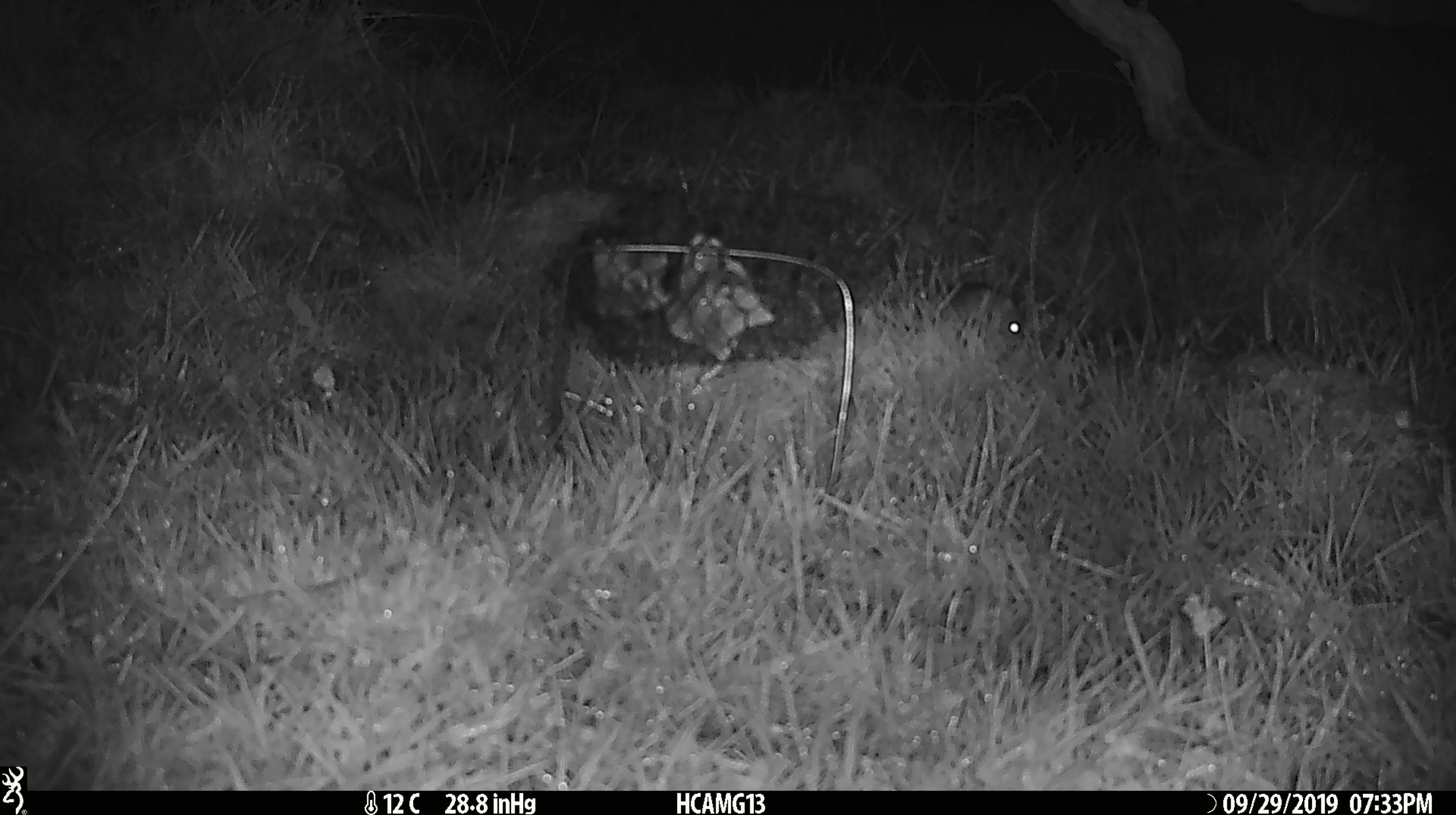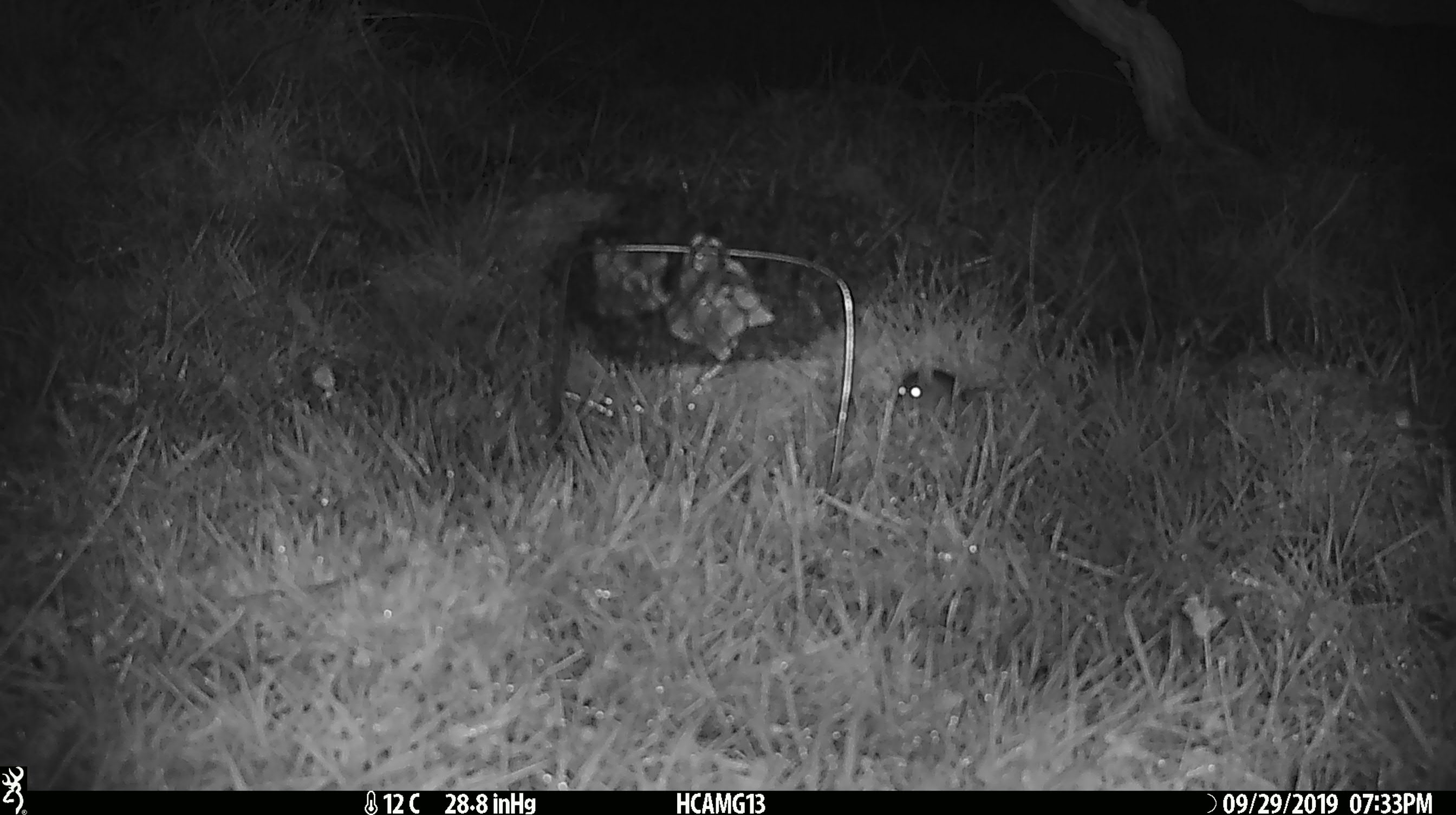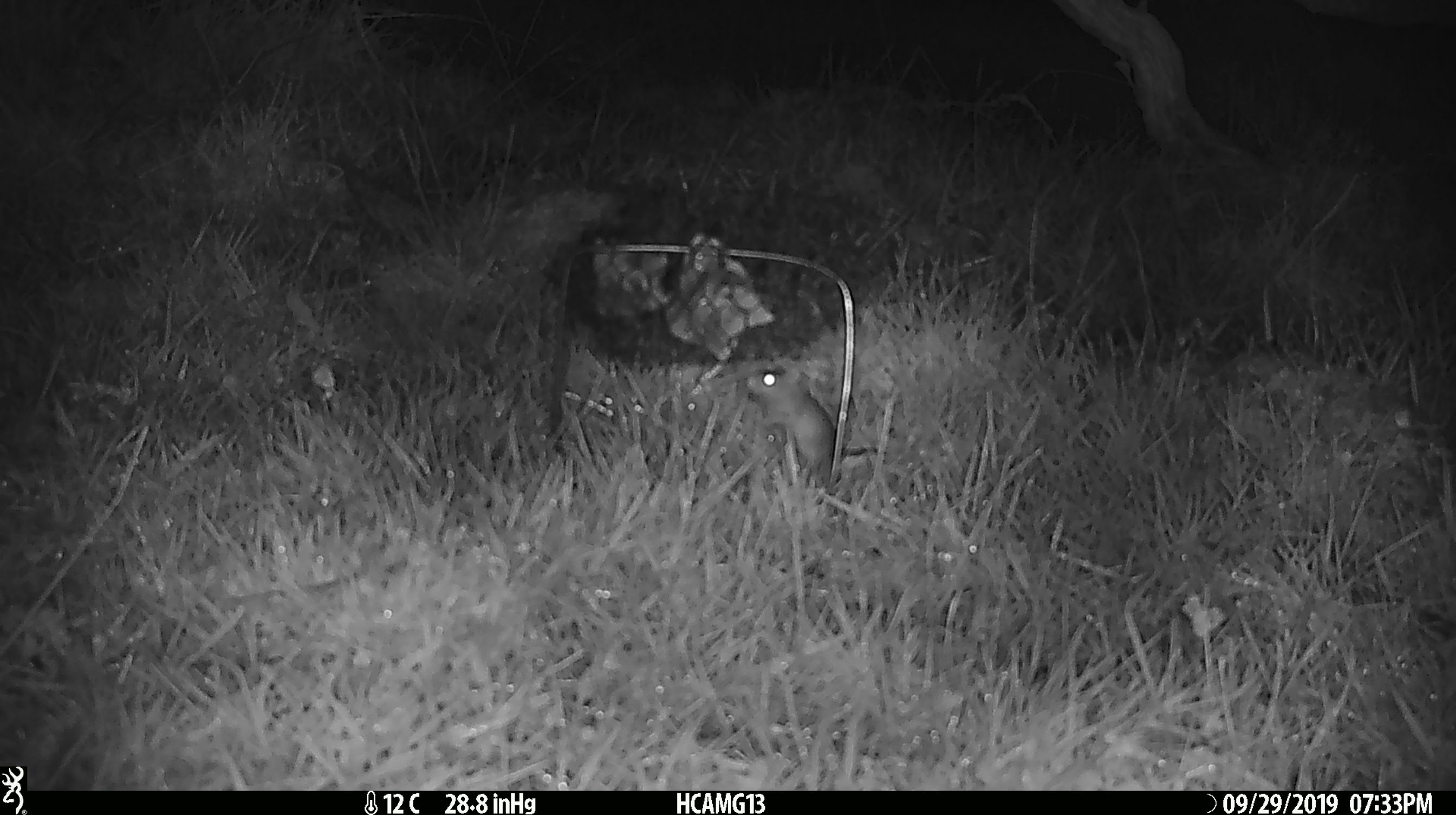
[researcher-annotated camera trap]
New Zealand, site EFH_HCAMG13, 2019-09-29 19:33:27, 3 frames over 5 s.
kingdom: Animalia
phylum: Chordata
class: Mammalia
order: Rodentia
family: Muridae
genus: Mus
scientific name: Mus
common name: mouse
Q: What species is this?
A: Mouse (Mus).